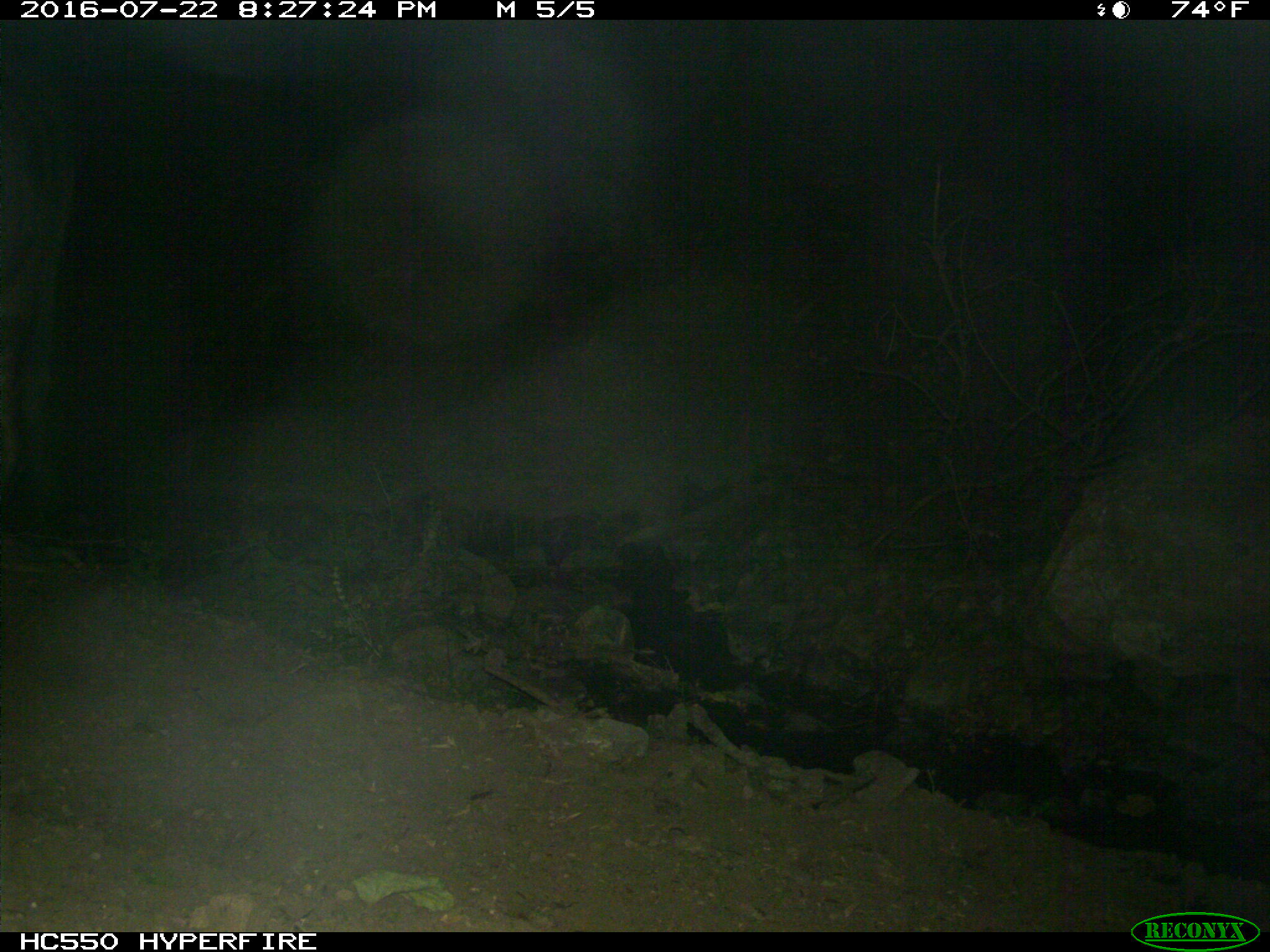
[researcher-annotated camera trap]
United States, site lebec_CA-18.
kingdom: Animalia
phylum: Chordata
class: Mammalia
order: Artiodactyla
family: Bovidae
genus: Bos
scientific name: Bos taurus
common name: domestic cow